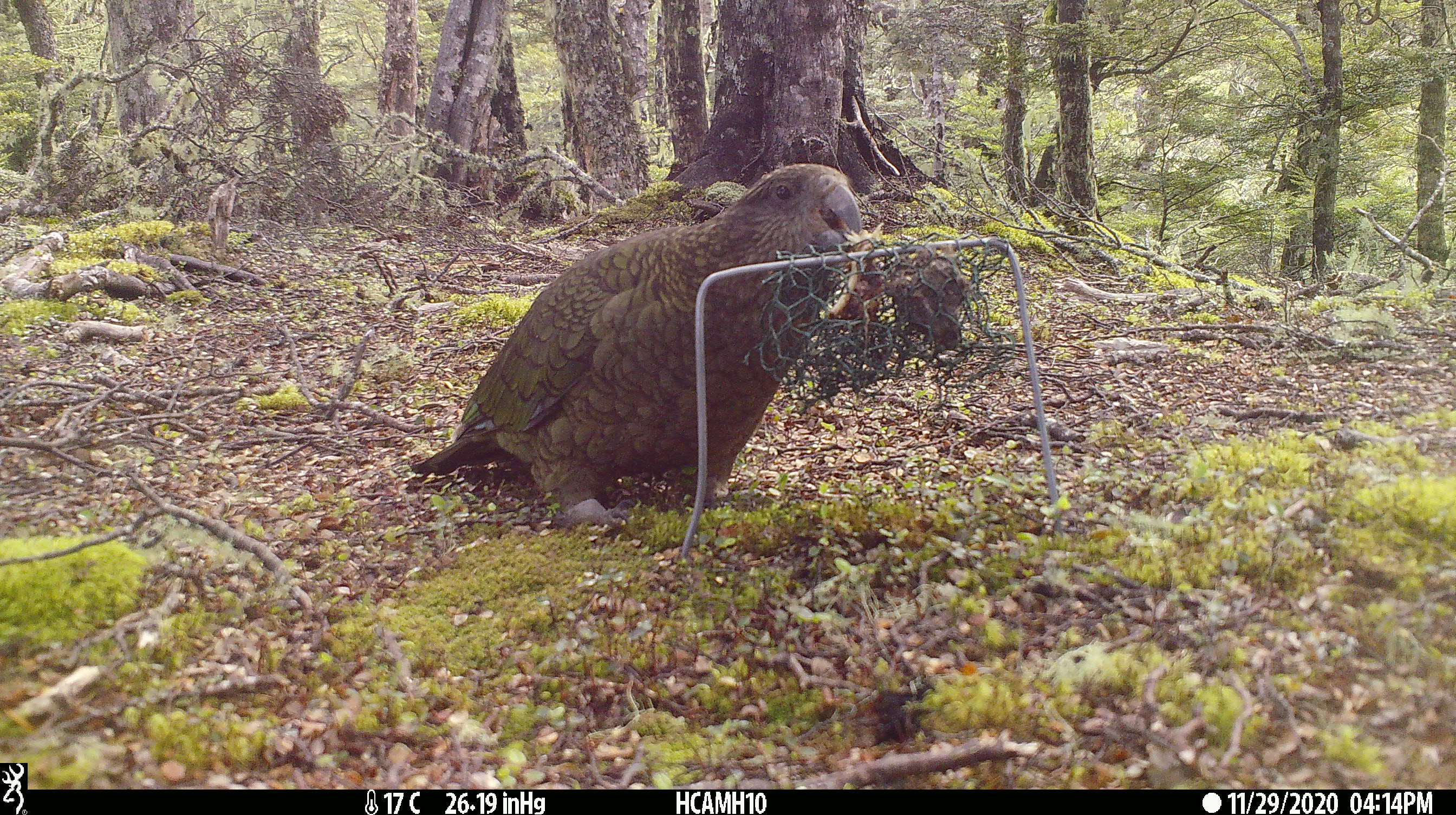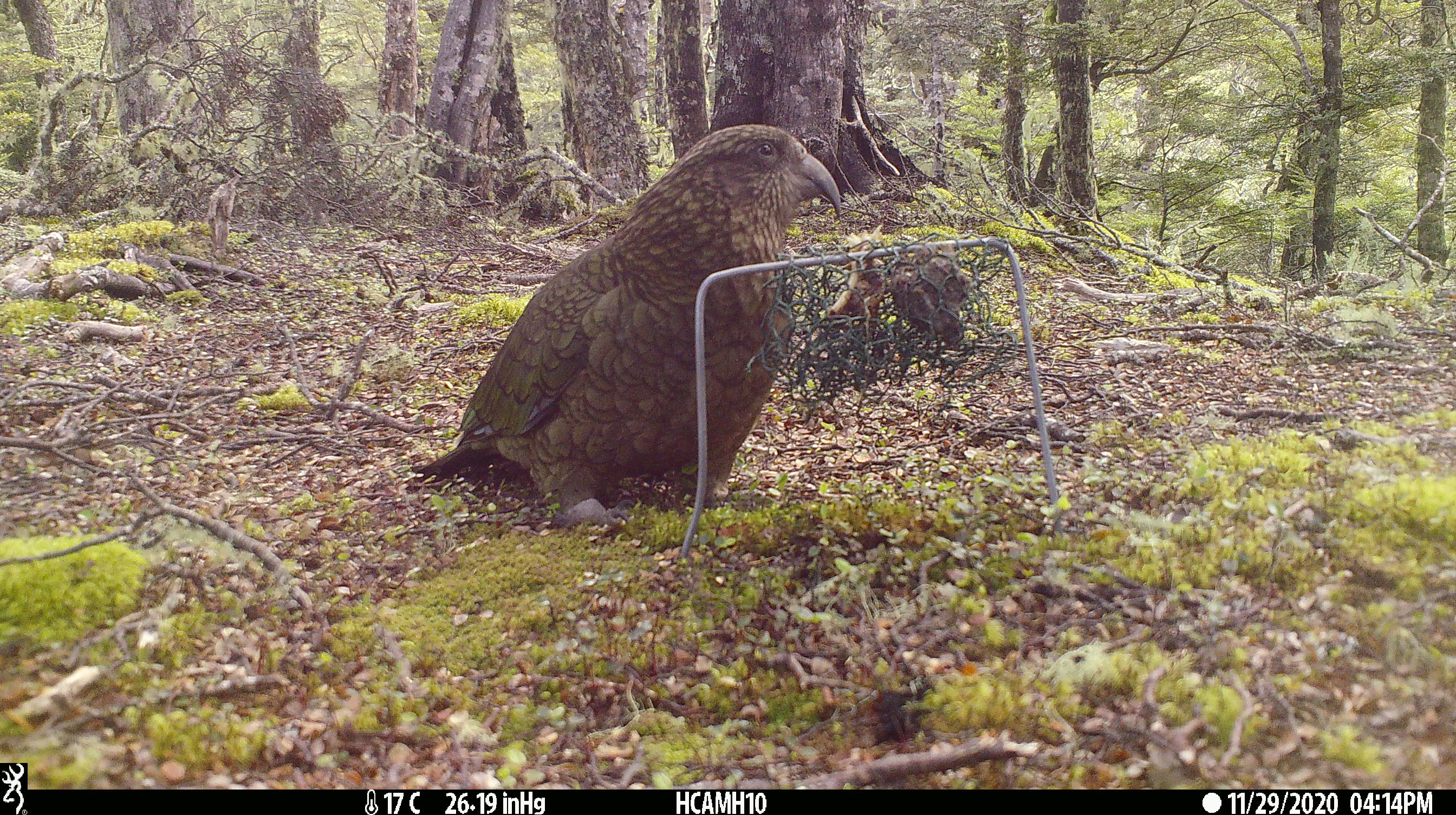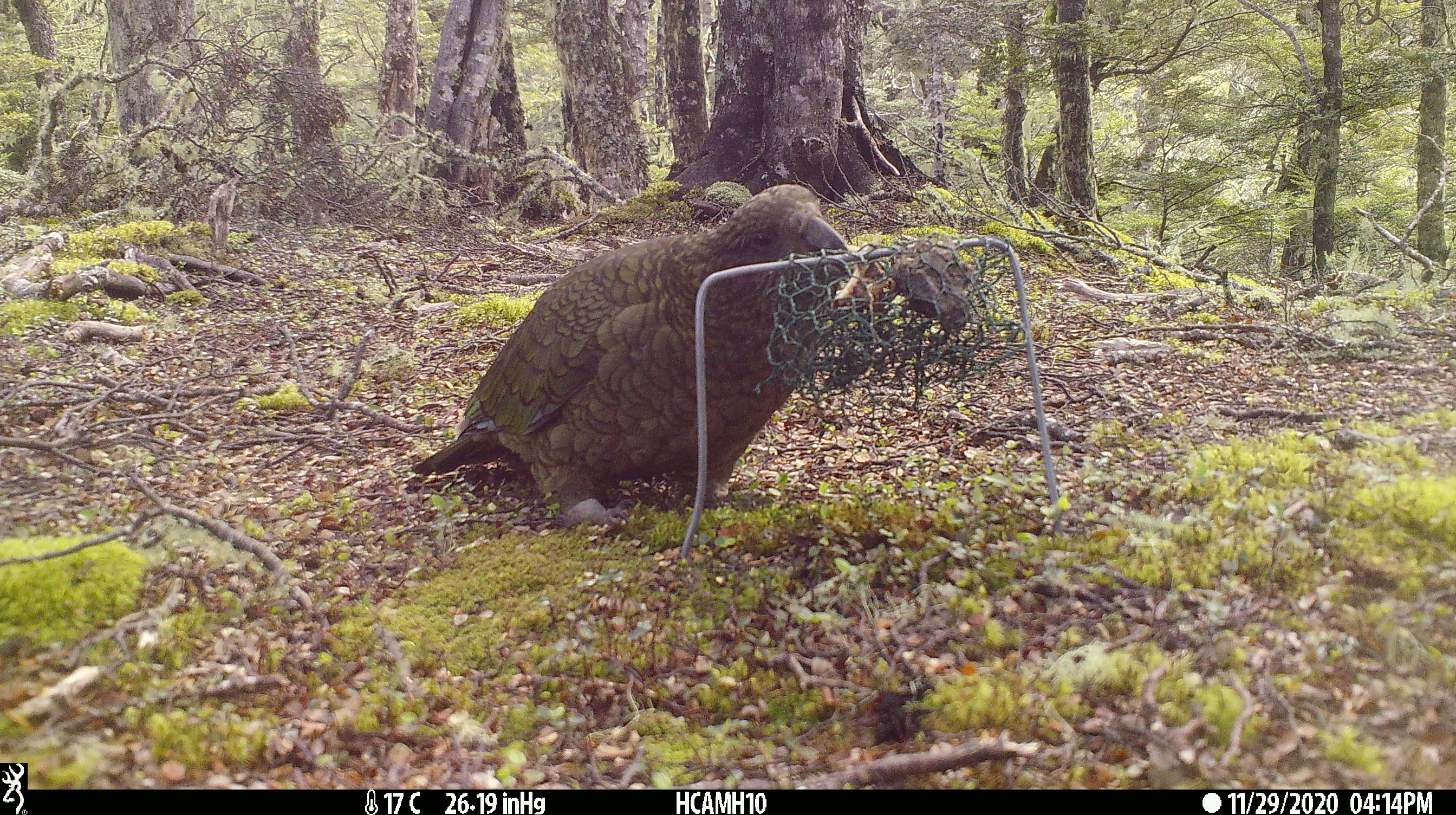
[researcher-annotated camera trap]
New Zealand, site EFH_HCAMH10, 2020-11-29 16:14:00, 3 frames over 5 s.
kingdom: Animalia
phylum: Chordata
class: Aves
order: Psittaciformes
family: Strigopidae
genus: Nestor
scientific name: Nestor notabilis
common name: kea